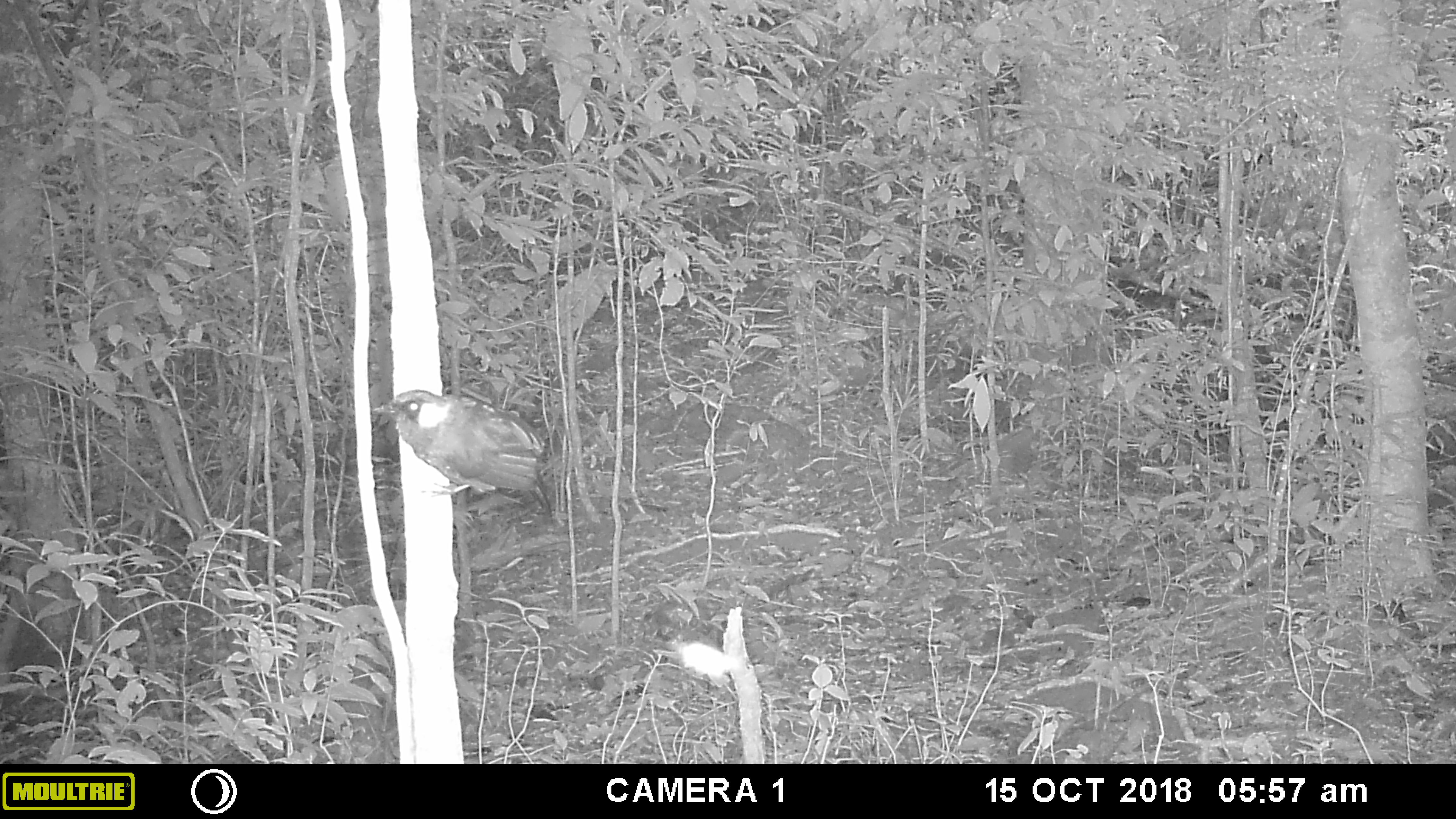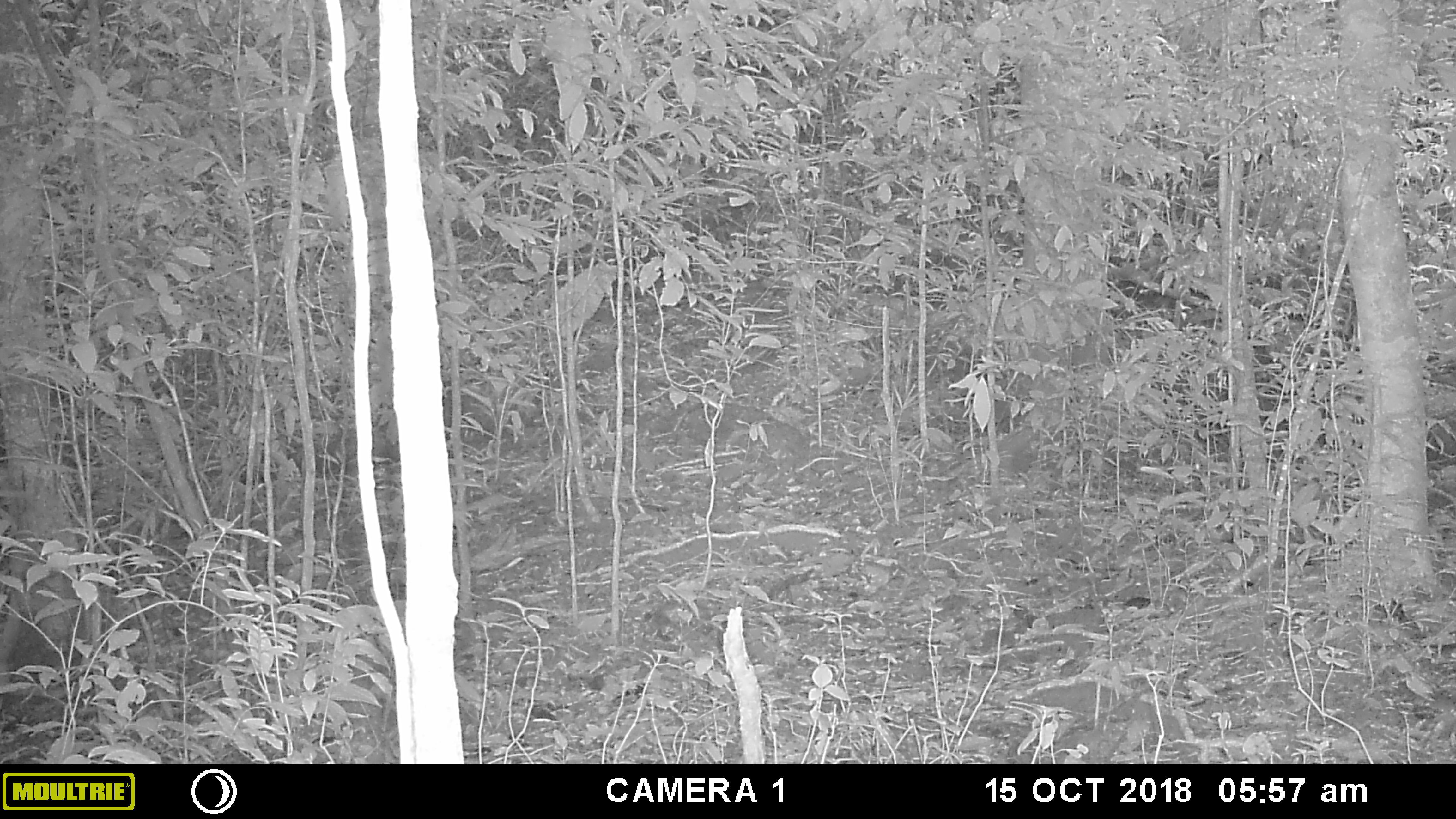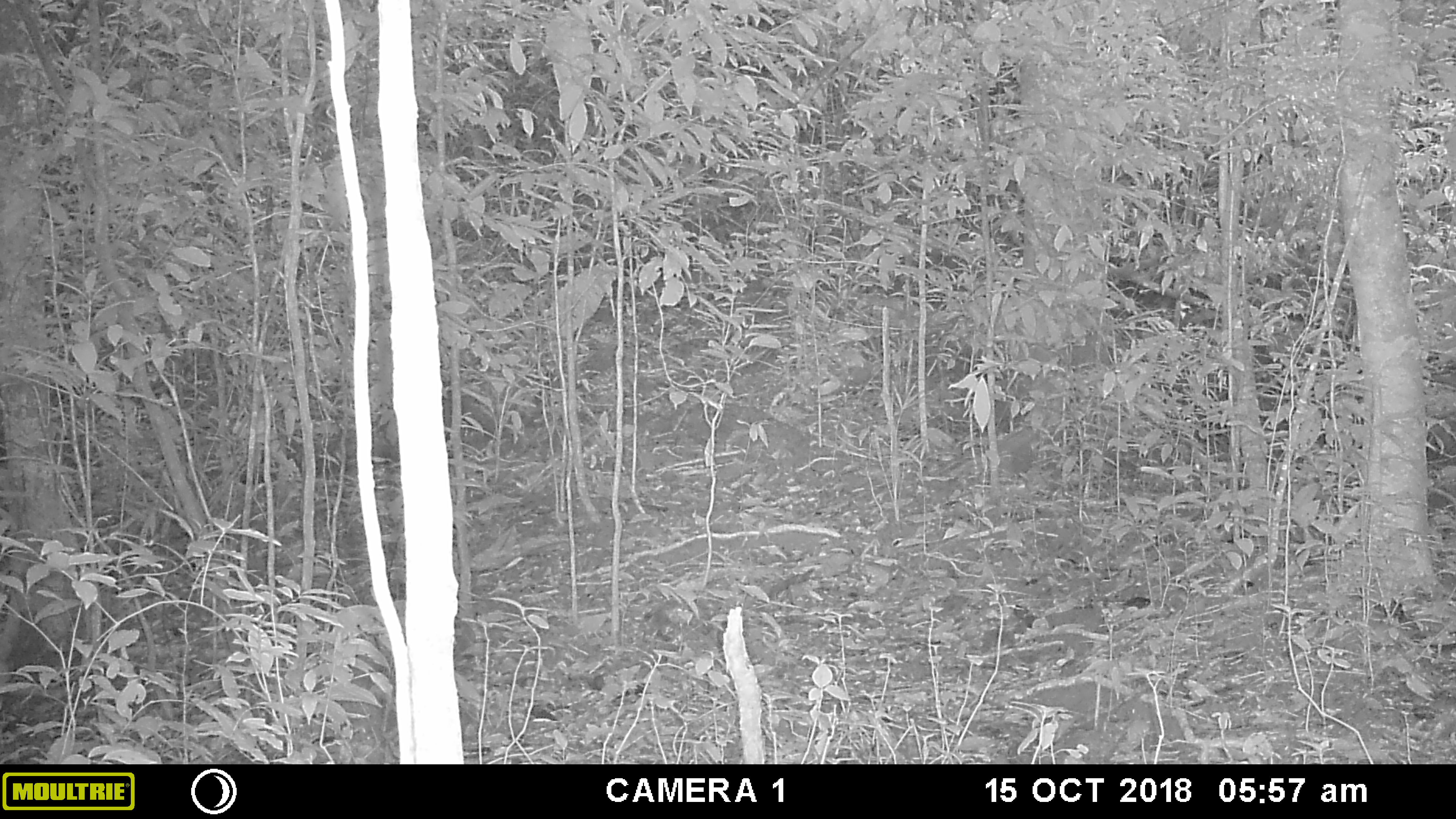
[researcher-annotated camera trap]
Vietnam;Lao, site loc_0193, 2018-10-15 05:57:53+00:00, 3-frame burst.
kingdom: Animalia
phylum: Chordata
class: Aves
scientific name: Aves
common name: bird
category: unidentified bird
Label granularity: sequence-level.